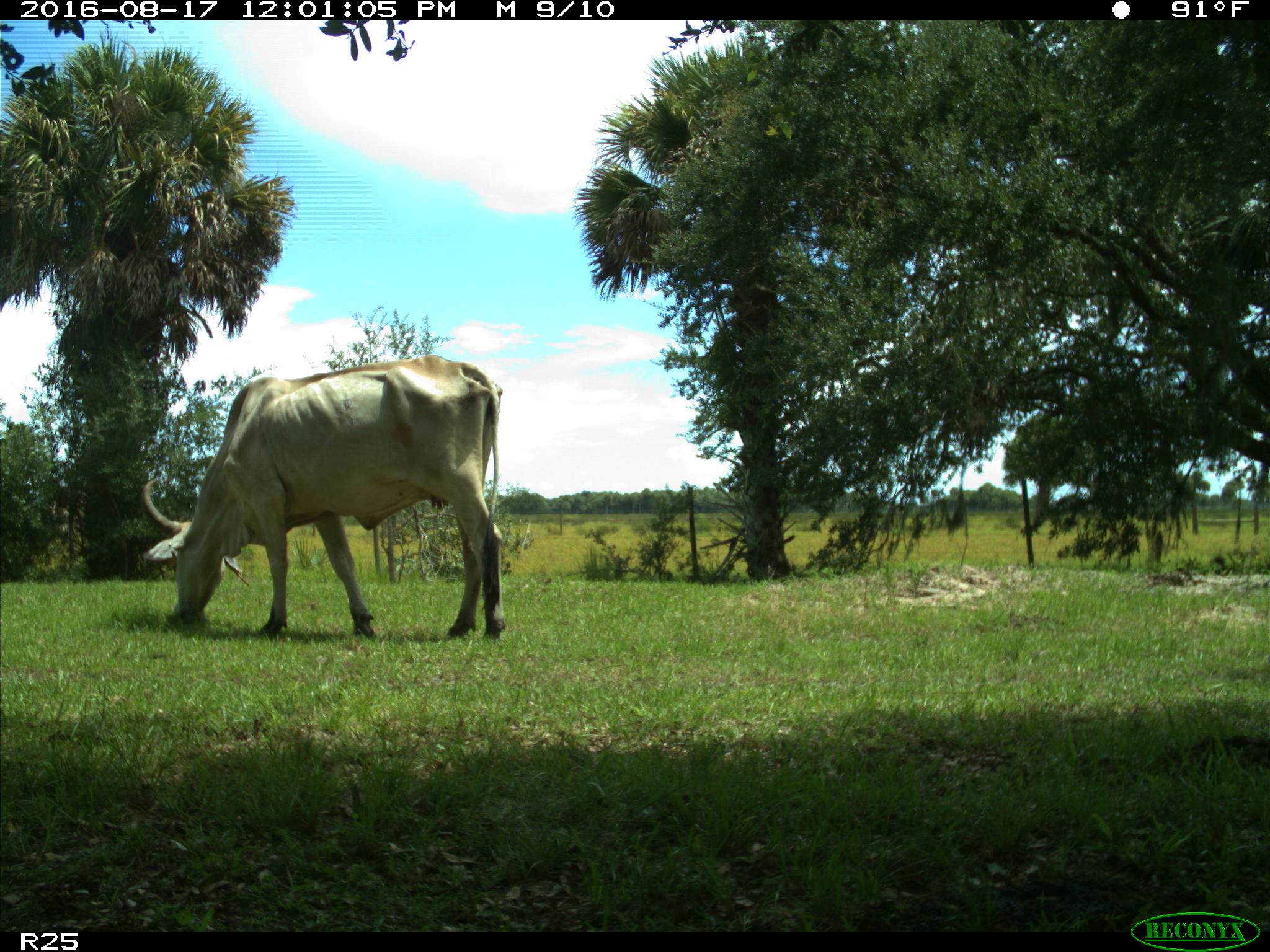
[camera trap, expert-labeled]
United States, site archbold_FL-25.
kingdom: Animalia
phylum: Chordata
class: Mammalia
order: Artiodactyla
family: Bovidae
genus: Bos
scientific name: Bos taurus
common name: domestic cow